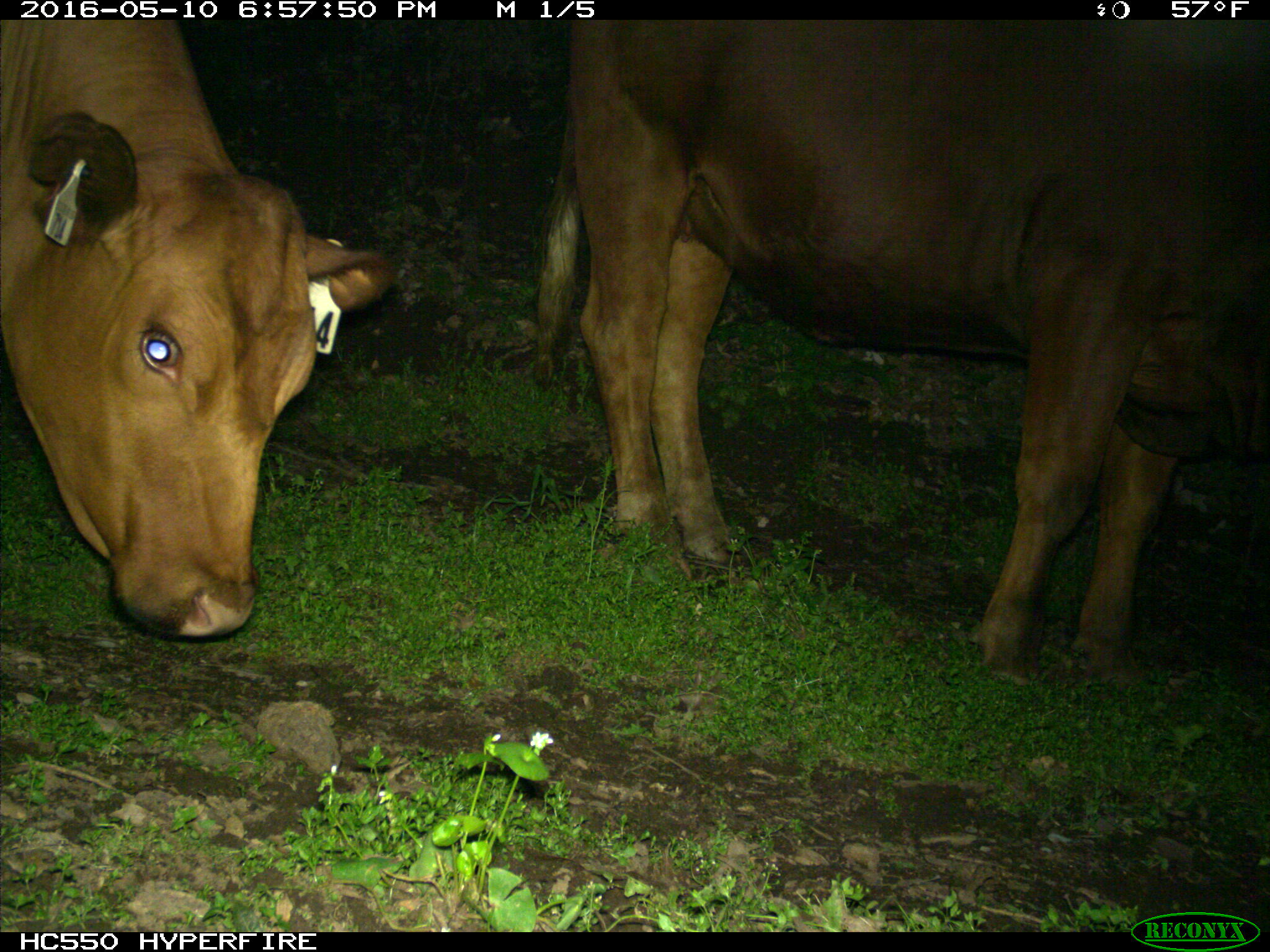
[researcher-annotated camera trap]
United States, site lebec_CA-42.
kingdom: Animalia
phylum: Chordata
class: Mammalia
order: Artiodactyla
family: Bovidae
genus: Bos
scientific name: Bos taurus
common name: domestic cow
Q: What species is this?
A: Bos taurus (domestic cow).